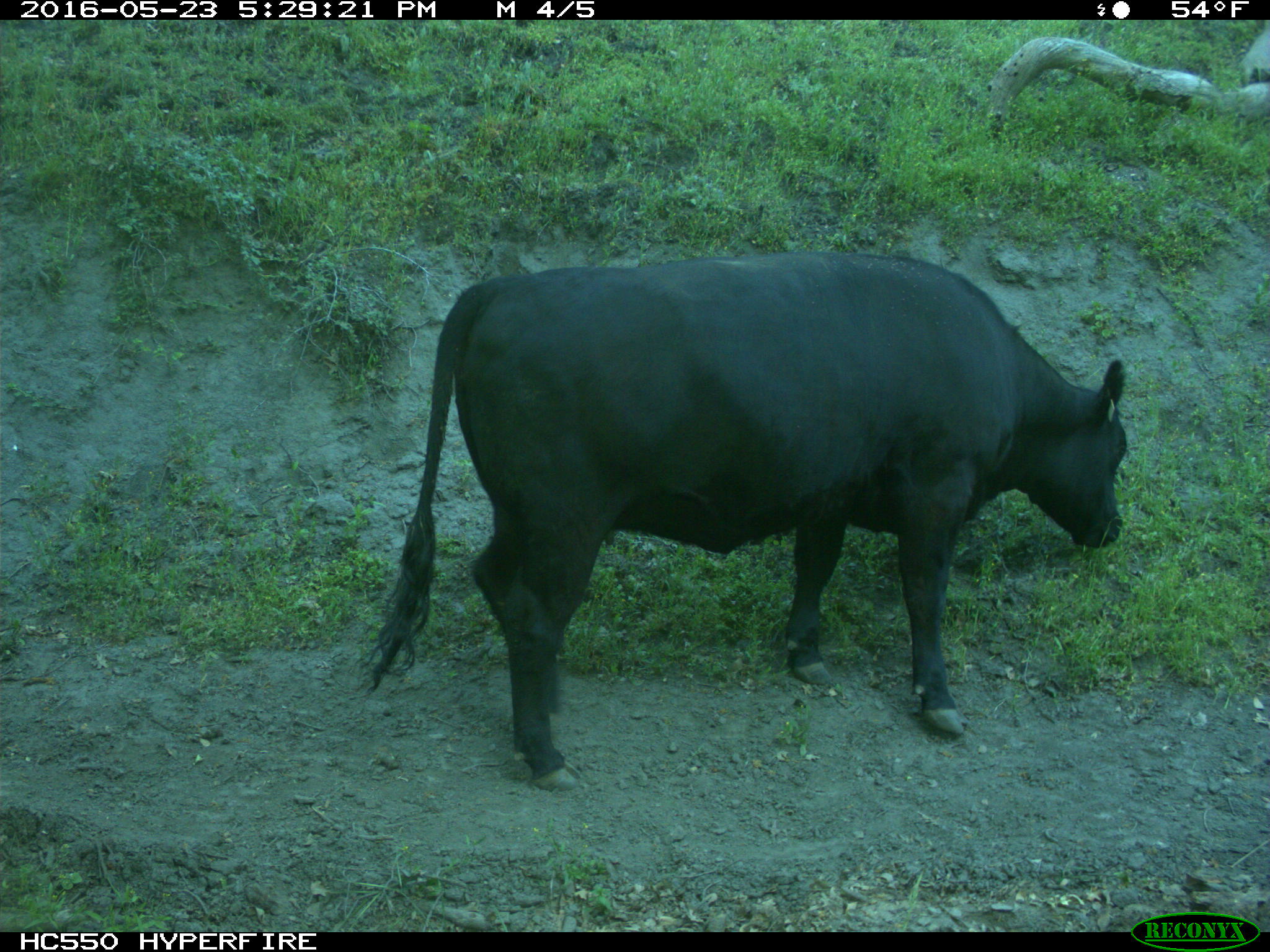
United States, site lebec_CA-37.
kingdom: Animalia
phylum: Chordata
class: Mammalia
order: Artiodactyla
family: Bovidae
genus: Bos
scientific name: Bos taurus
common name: domestic cow